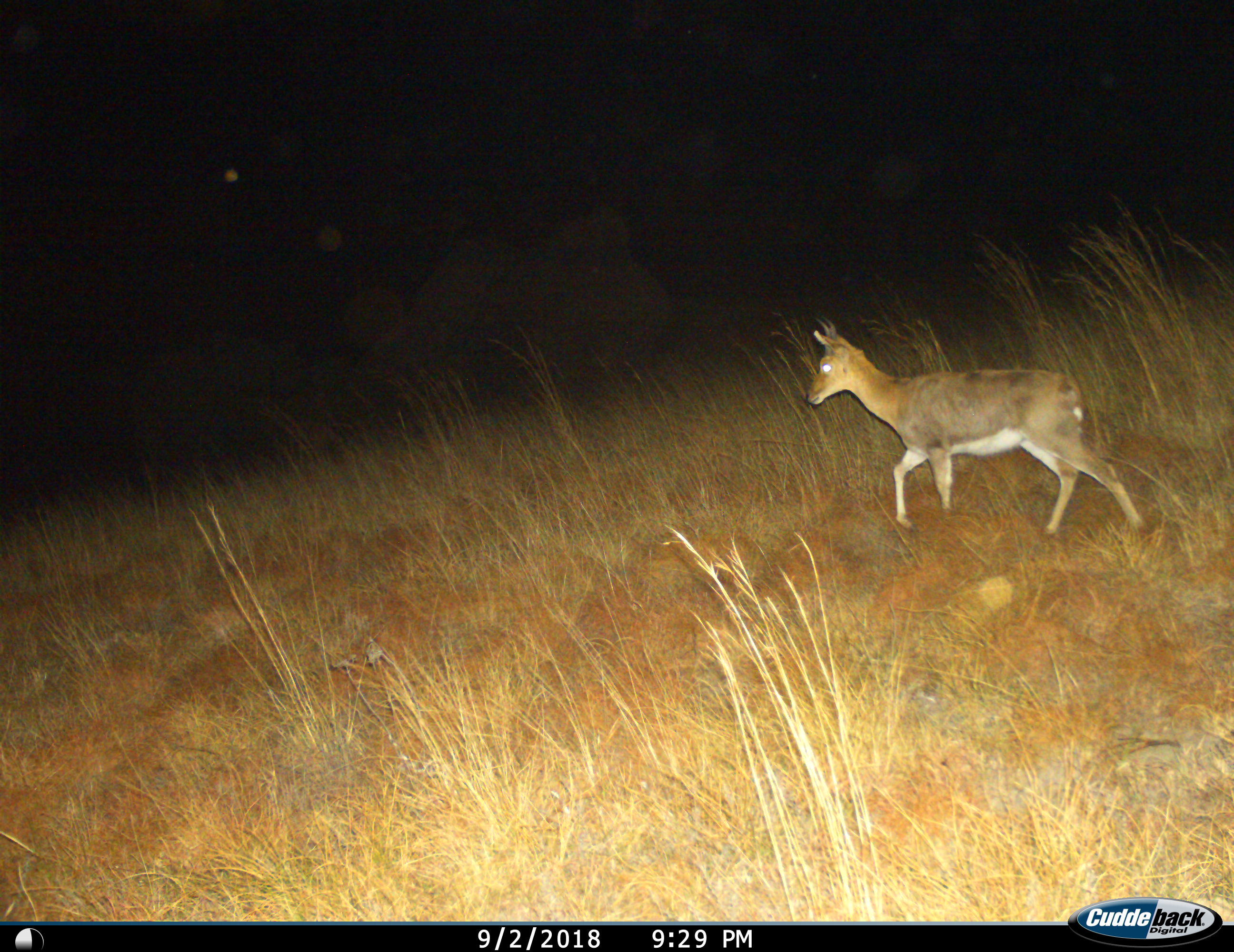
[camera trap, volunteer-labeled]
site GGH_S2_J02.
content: unidentified animal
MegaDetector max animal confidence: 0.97